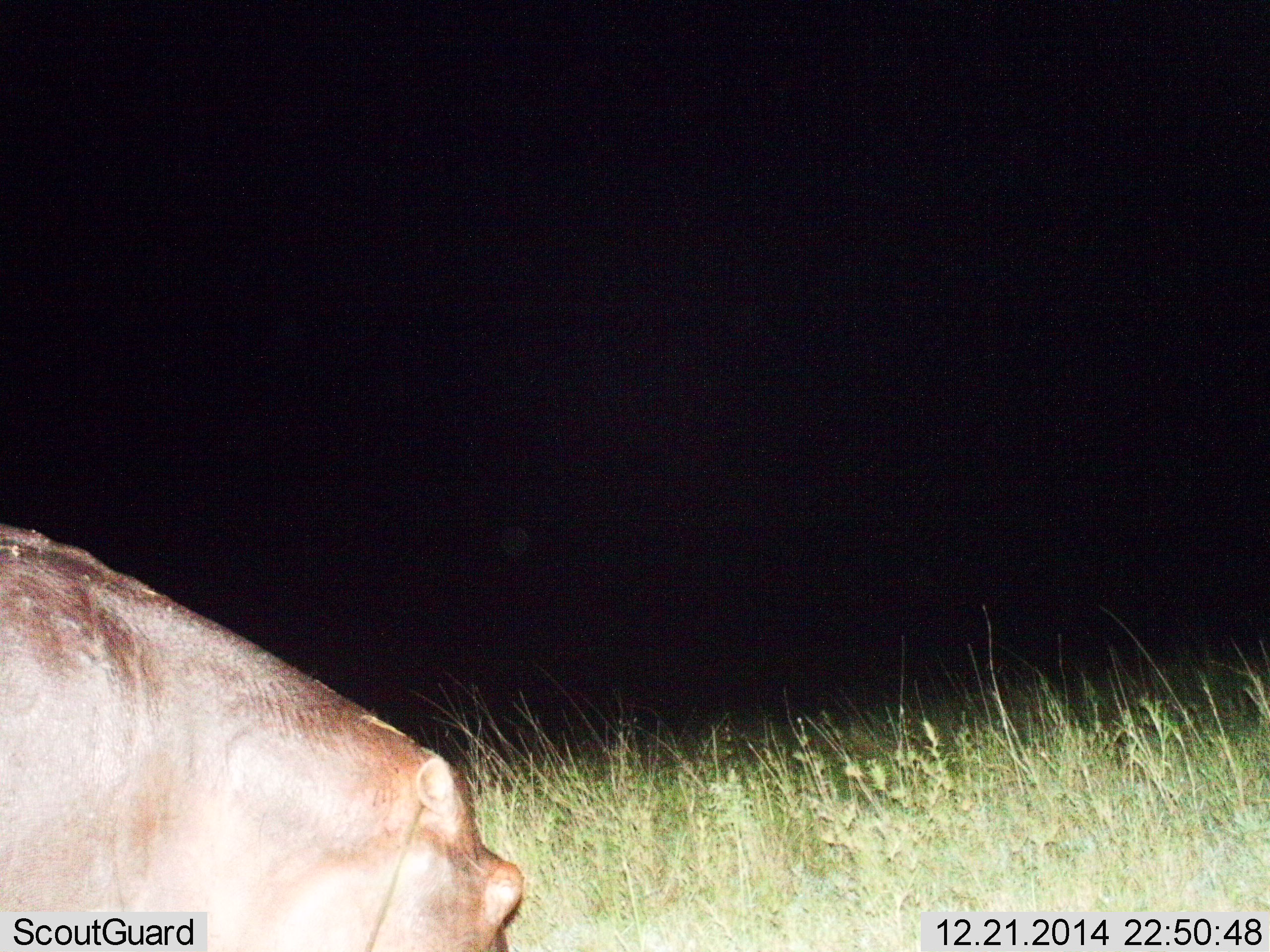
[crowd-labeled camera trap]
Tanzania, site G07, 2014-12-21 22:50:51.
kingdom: Animalia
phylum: Chordata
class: Mammalia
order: Artiodactyla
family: Hippopotamidae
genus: Hippopotamus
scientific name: Hippopotamus amphibius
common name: hippopotamus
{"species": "hippopotamus (Hippopotamus amphibius)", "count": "1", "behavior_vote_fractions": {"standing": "60%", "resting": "0%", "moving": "30%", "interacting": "10%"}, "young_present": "0%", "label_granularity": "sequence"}